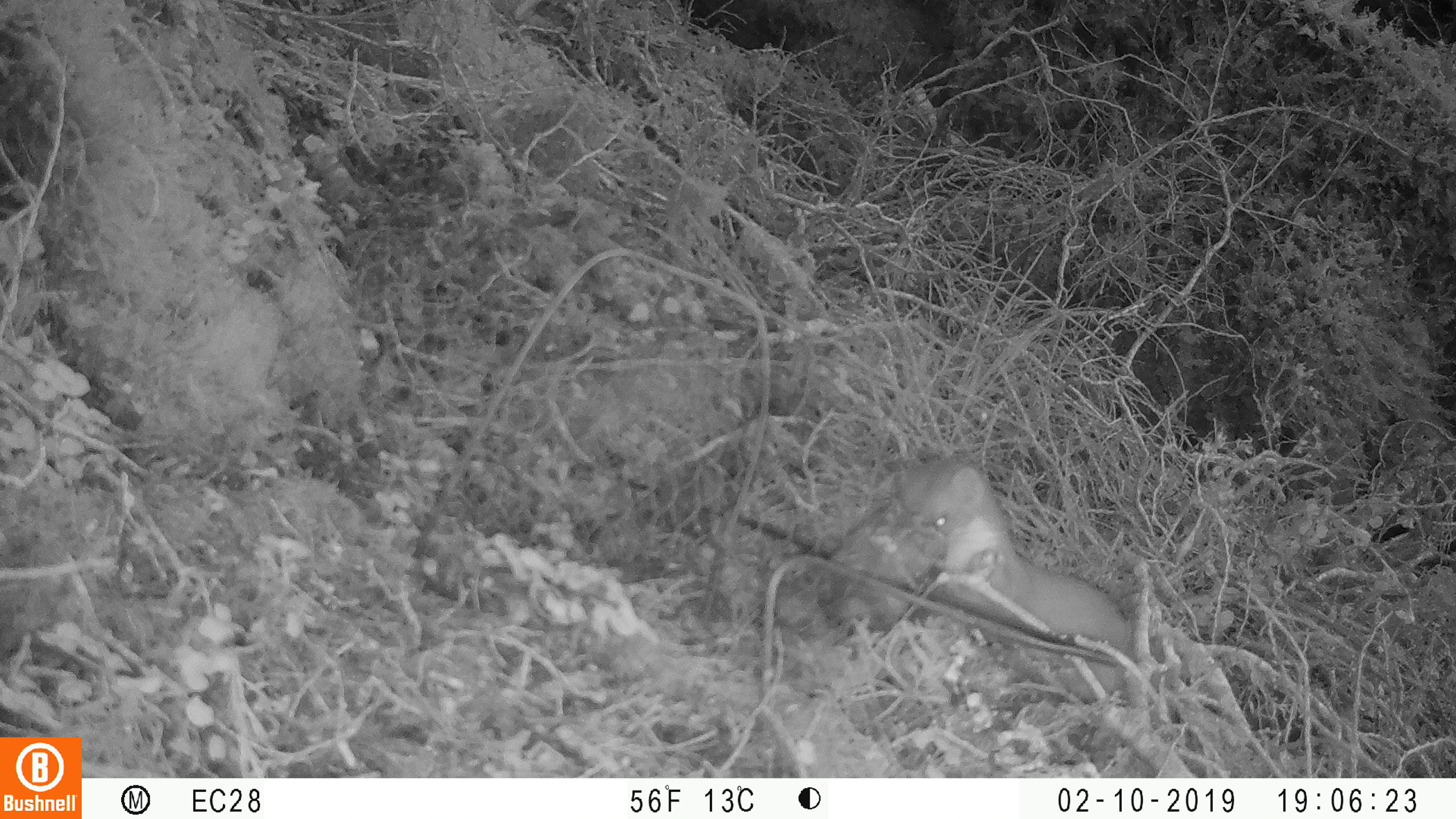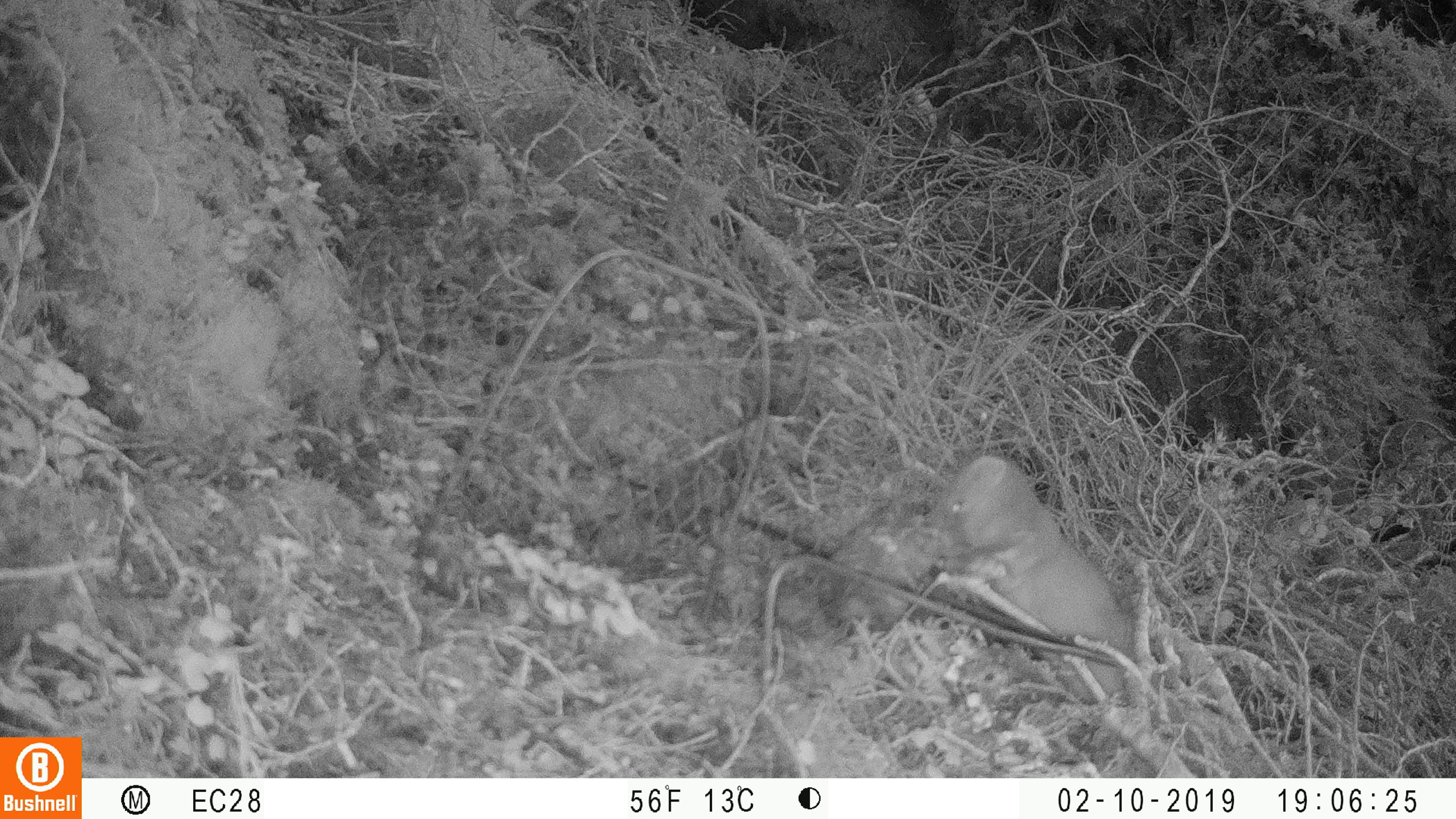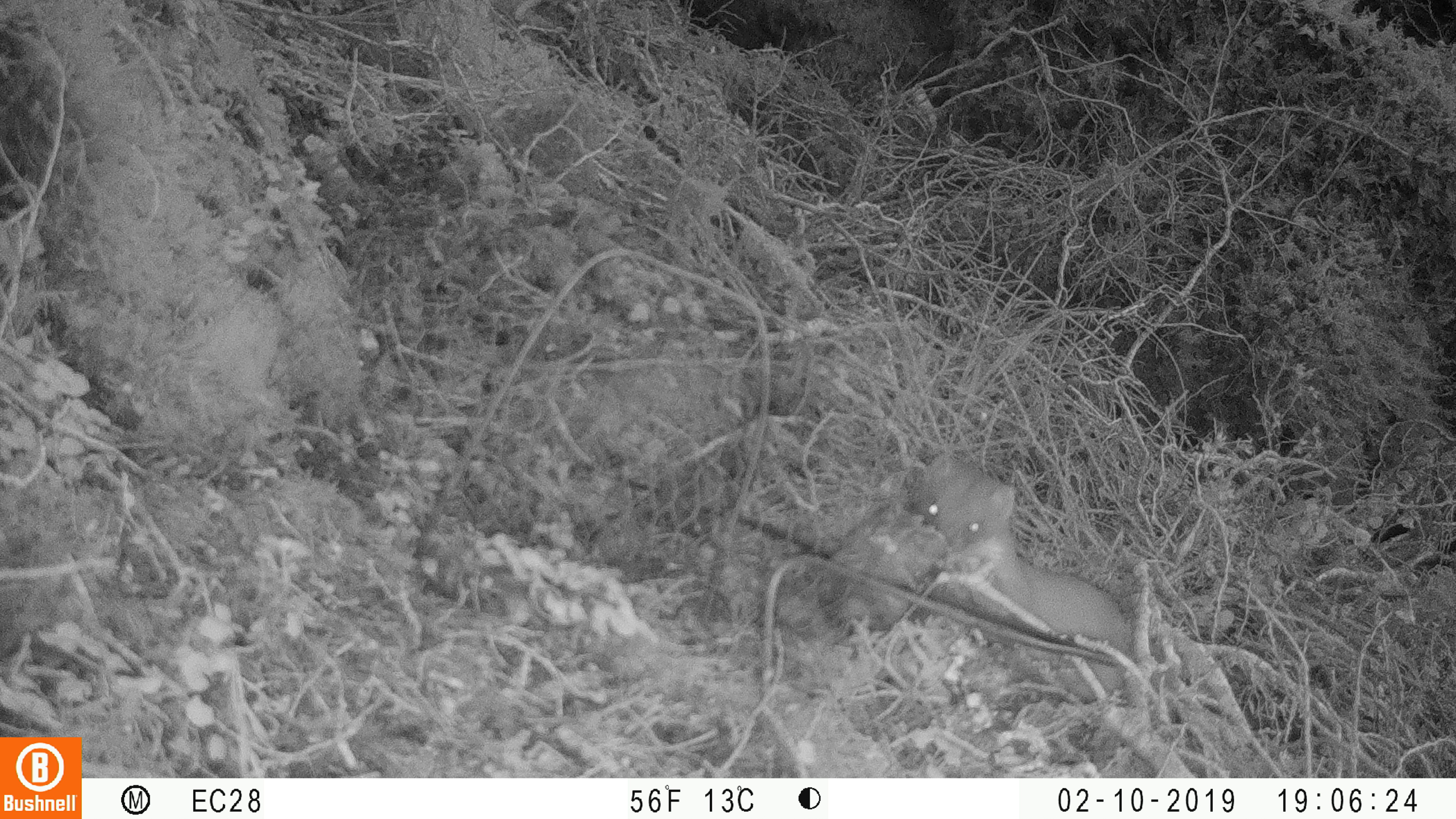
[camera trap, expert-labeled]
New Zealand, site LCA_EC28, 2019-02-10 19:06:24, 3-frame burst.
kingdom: Animalia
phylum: Chordata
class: Mammalia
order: Carnivora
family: Mustelidae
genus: Mustela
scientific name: Mustela erminea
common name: stoat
Stoat (Mustela erminea).